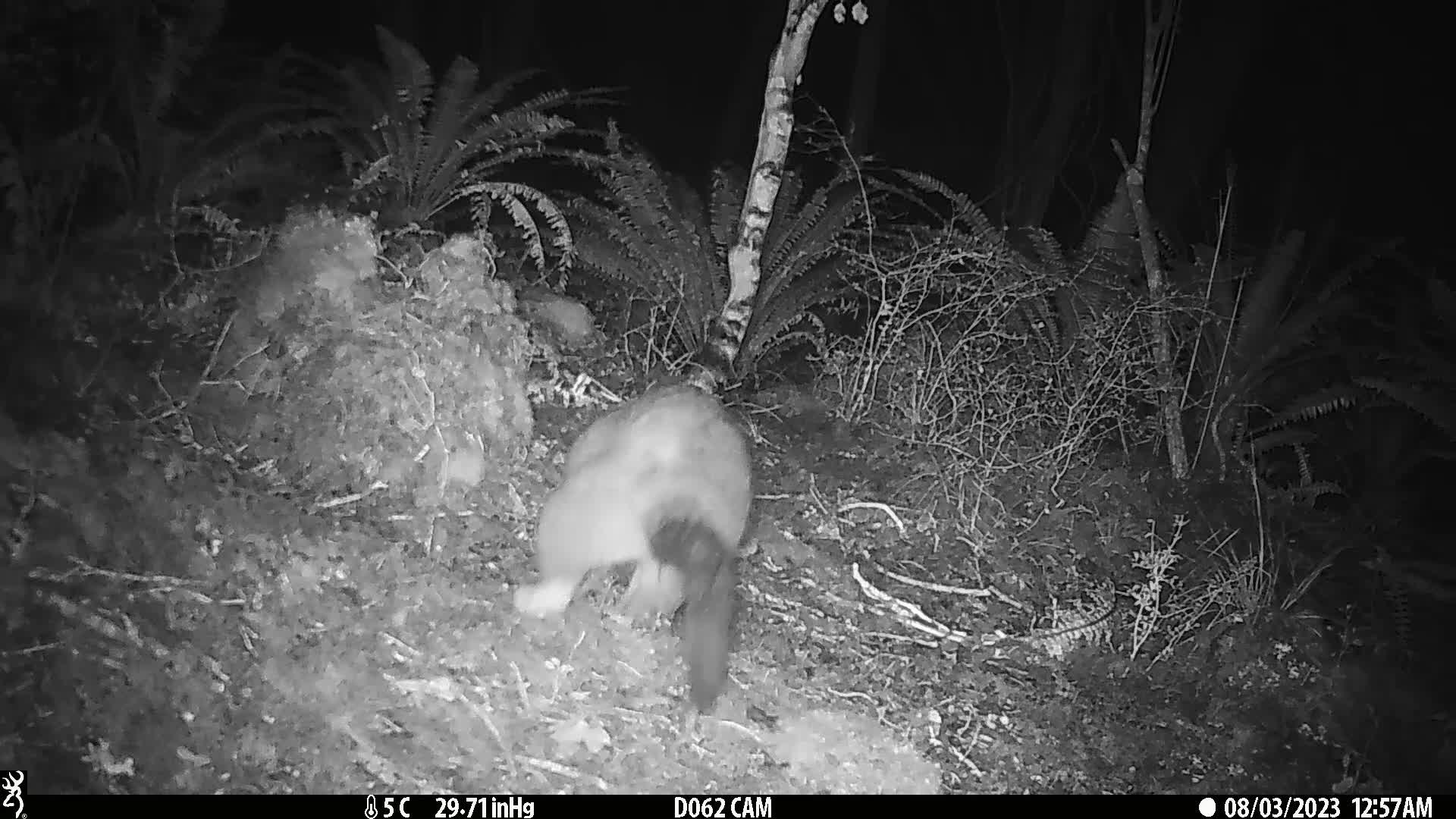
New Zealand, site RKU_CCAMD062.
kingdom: Animalia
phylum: Chordata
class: Mammalia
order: Diprotodontia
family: Phalangeridae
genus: Trichosurus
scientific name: Trichosurus vulpecula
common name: common brushtail possum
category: possum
Possum (common brushtail possum) (Trichosurus vulpecula).